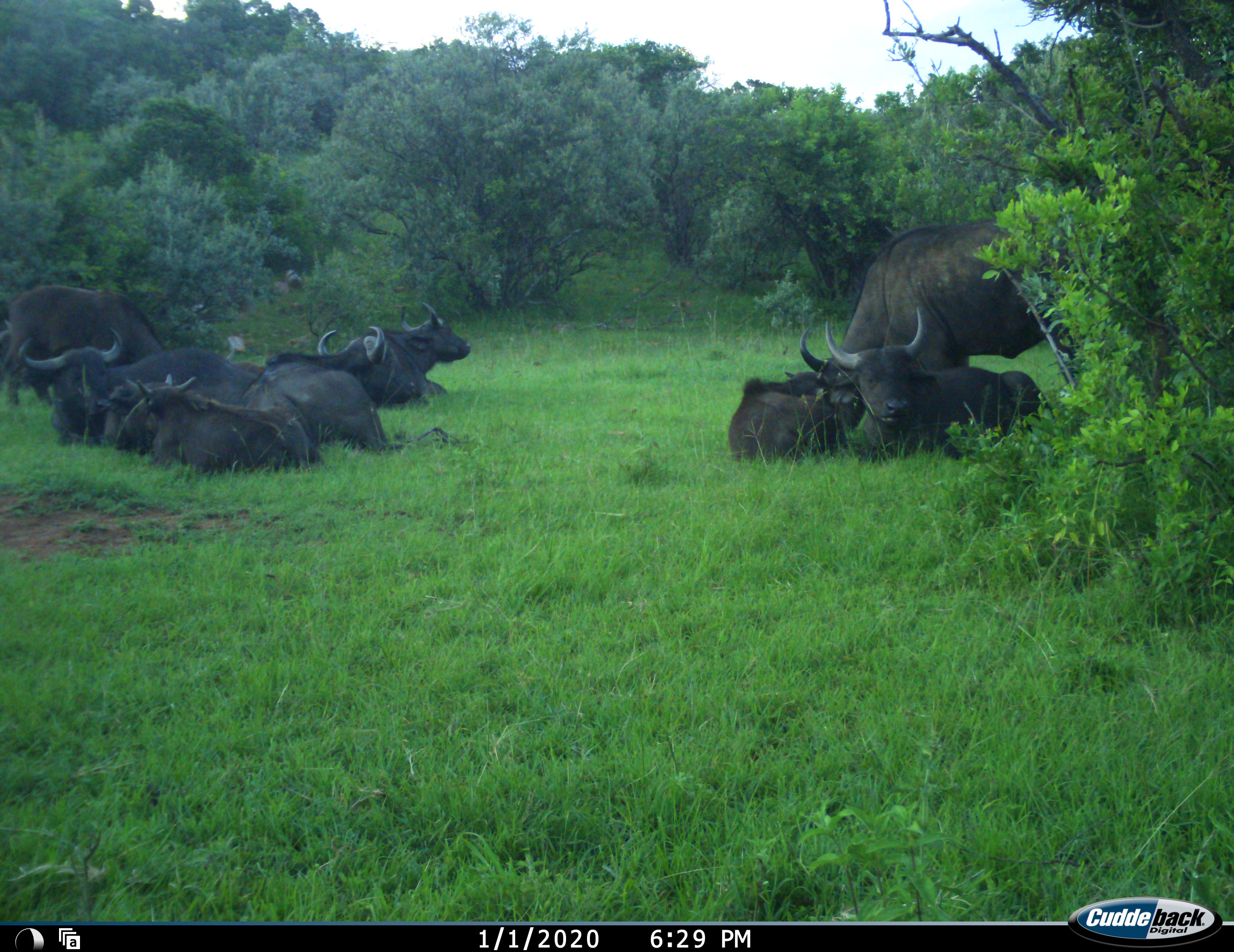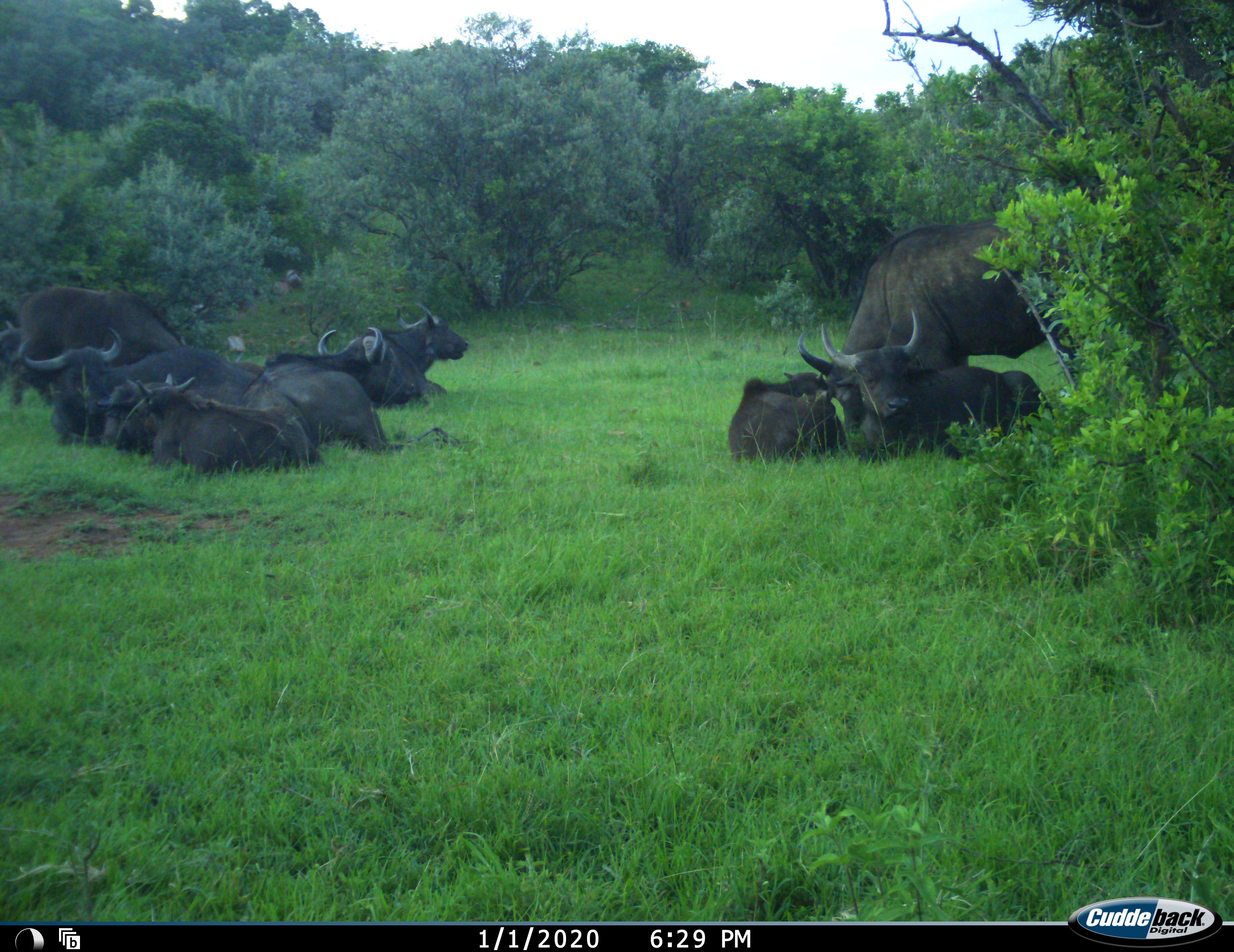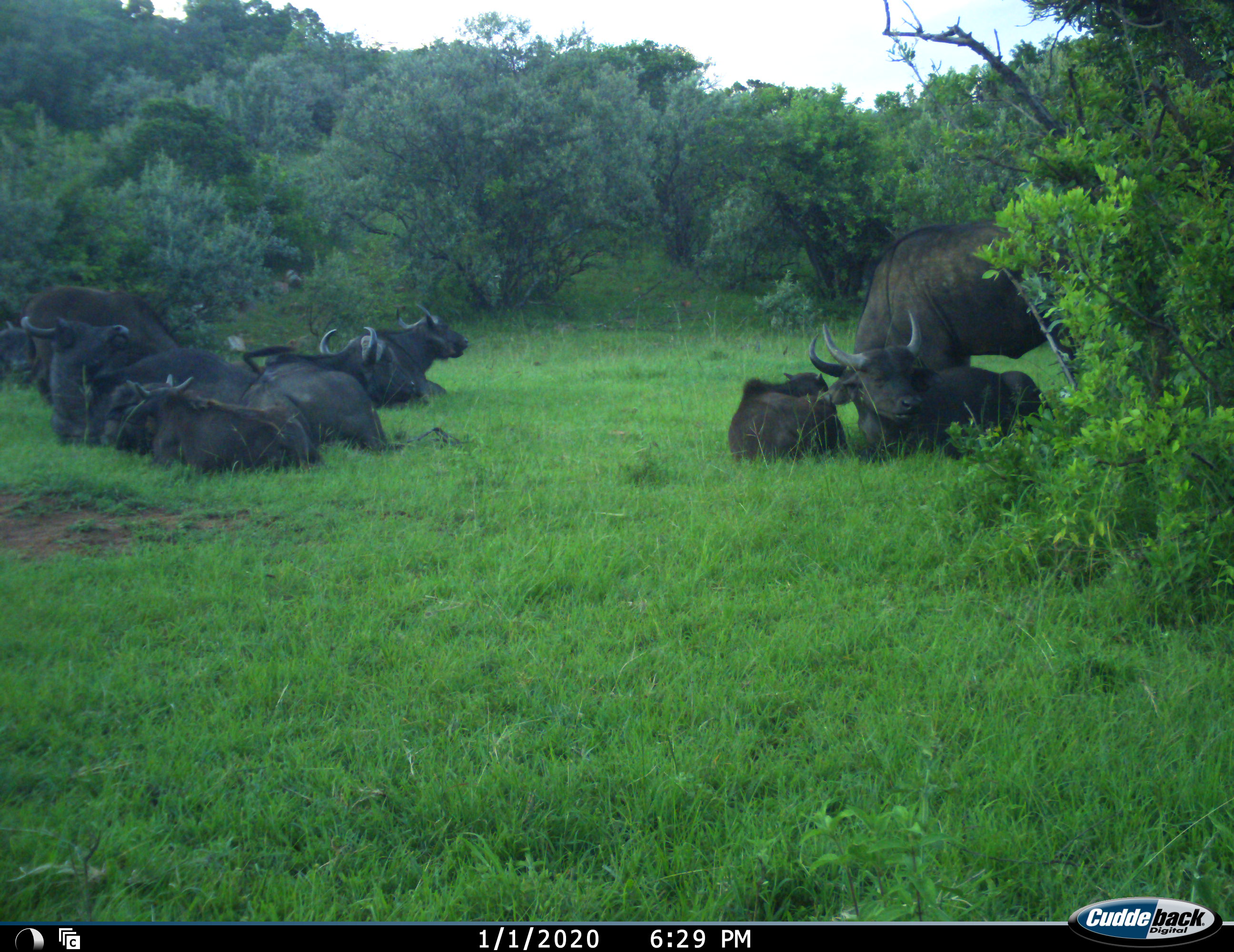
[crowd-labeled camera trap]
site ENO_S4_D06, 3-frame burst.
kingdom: Animalia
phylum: Chordata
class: Mammalia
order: Artiodactyla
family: Bovidae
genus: Syncerus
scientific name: Syncerus caffer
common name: african buffalo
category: buffalo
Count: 9.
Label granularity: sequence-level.